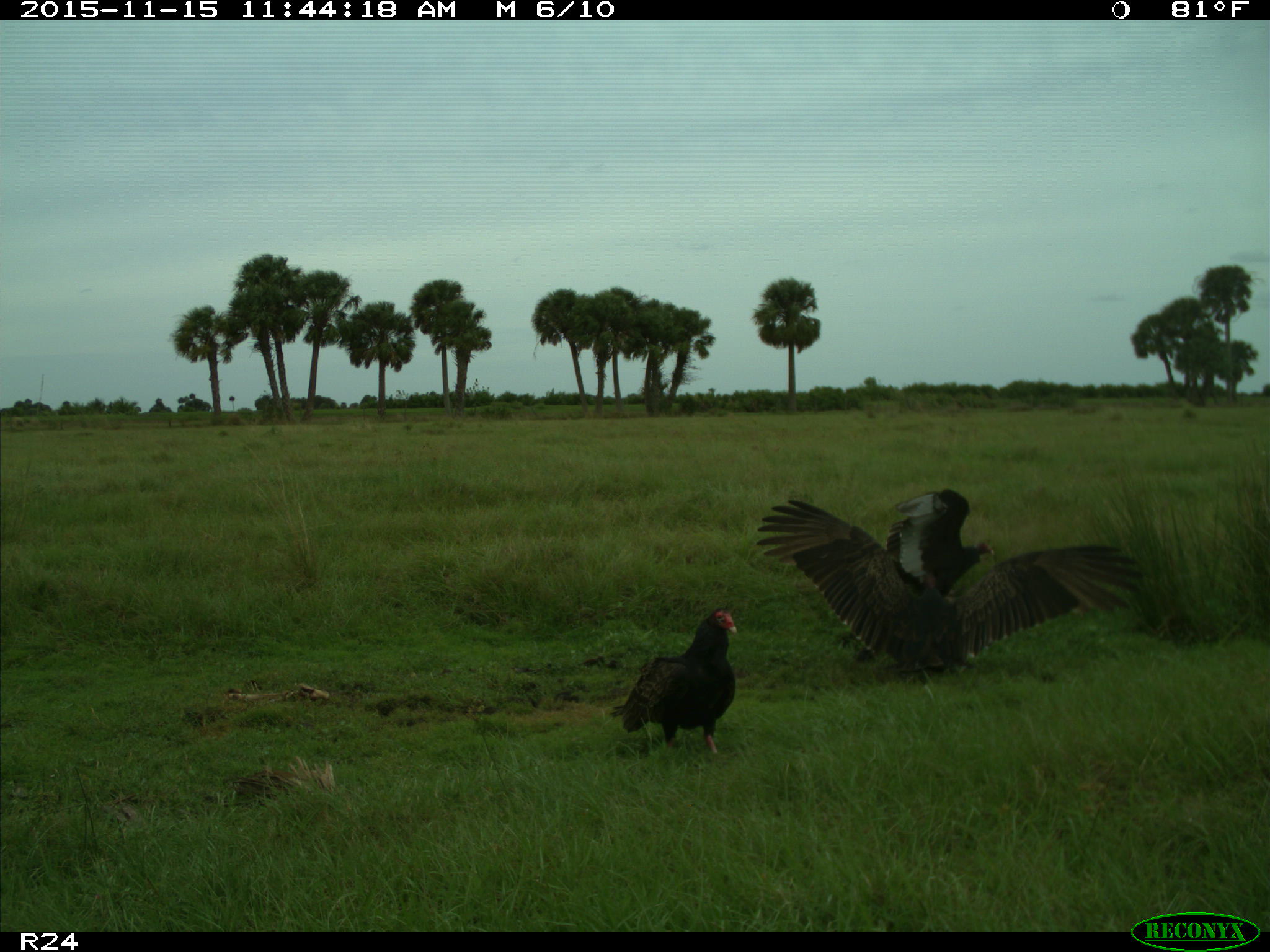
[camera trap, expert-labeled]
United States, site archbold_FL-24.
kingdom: Animalia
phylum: Chordata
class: Aves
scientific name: Aves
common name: birds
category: unidentified bird